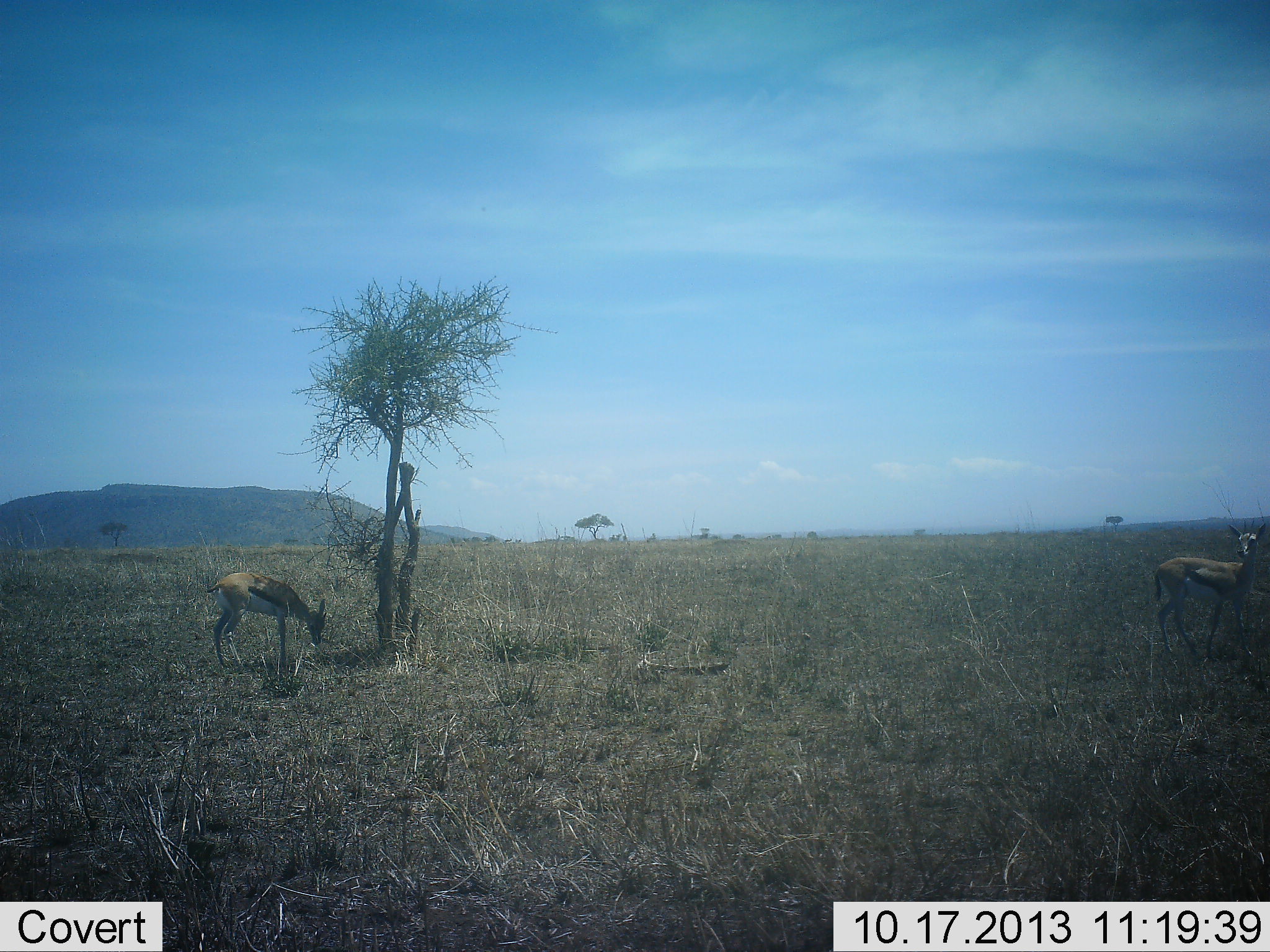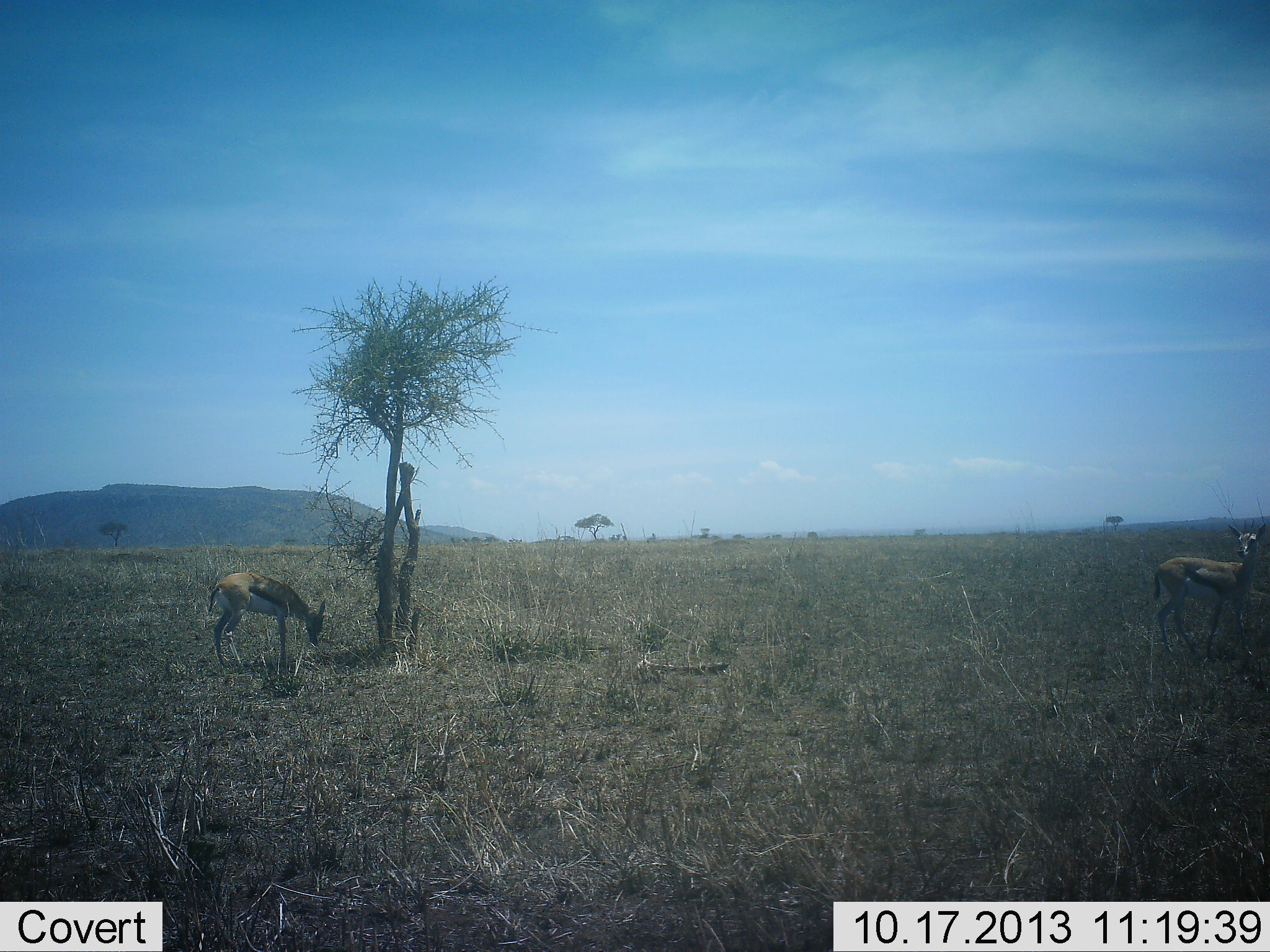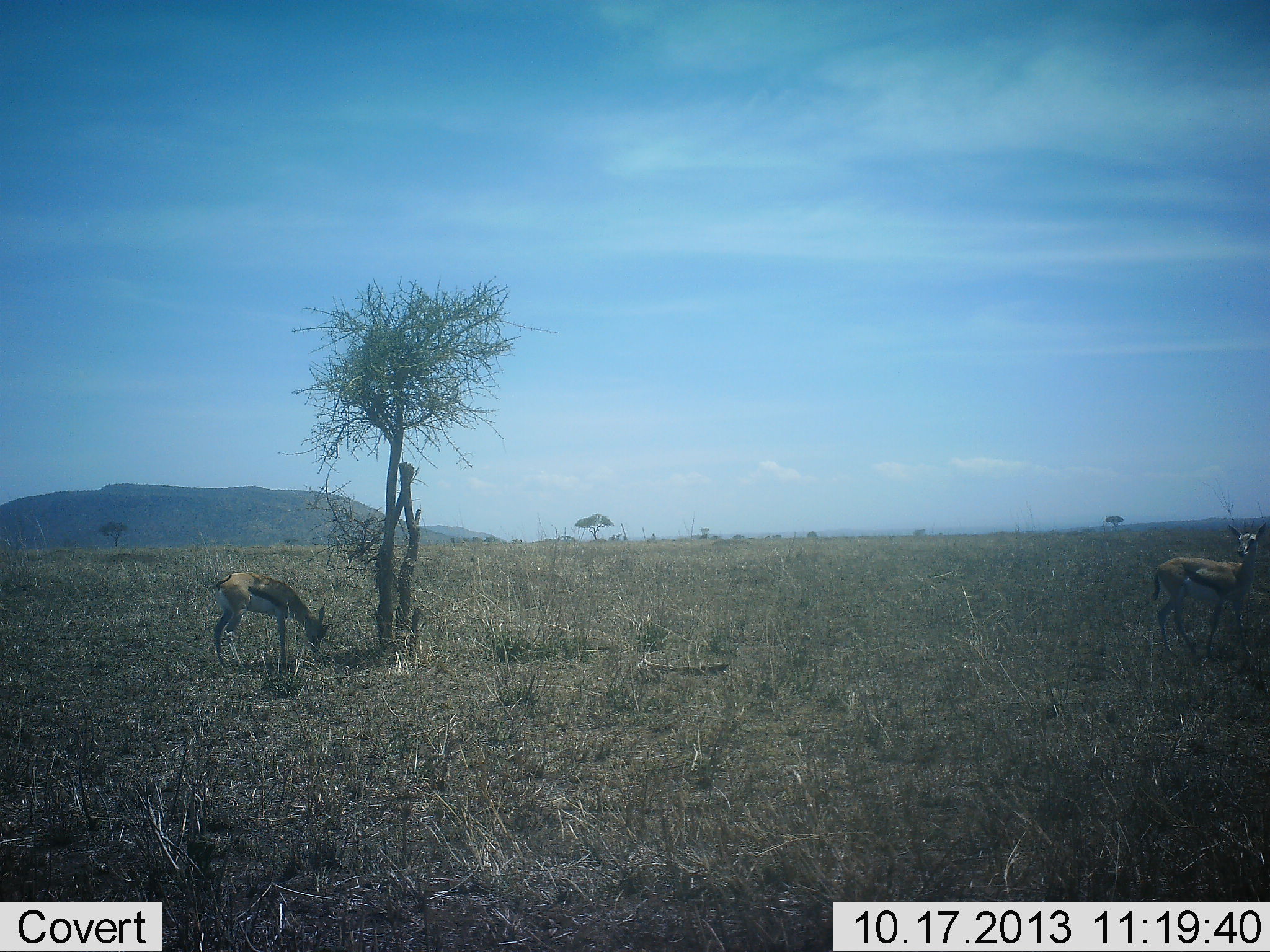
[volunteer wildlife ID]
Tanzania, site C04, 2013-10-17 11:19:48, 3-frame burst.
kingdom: Animalia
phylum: Chordata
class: Mammalia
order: Artiodactyla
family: Bovidae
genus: Eudorcas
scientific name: Eudorcas thomsonii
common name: thomson's gazelle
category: gazellethomsons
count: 2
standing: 81%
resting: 0%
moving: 7%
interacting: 0%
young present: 0%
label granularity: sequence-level